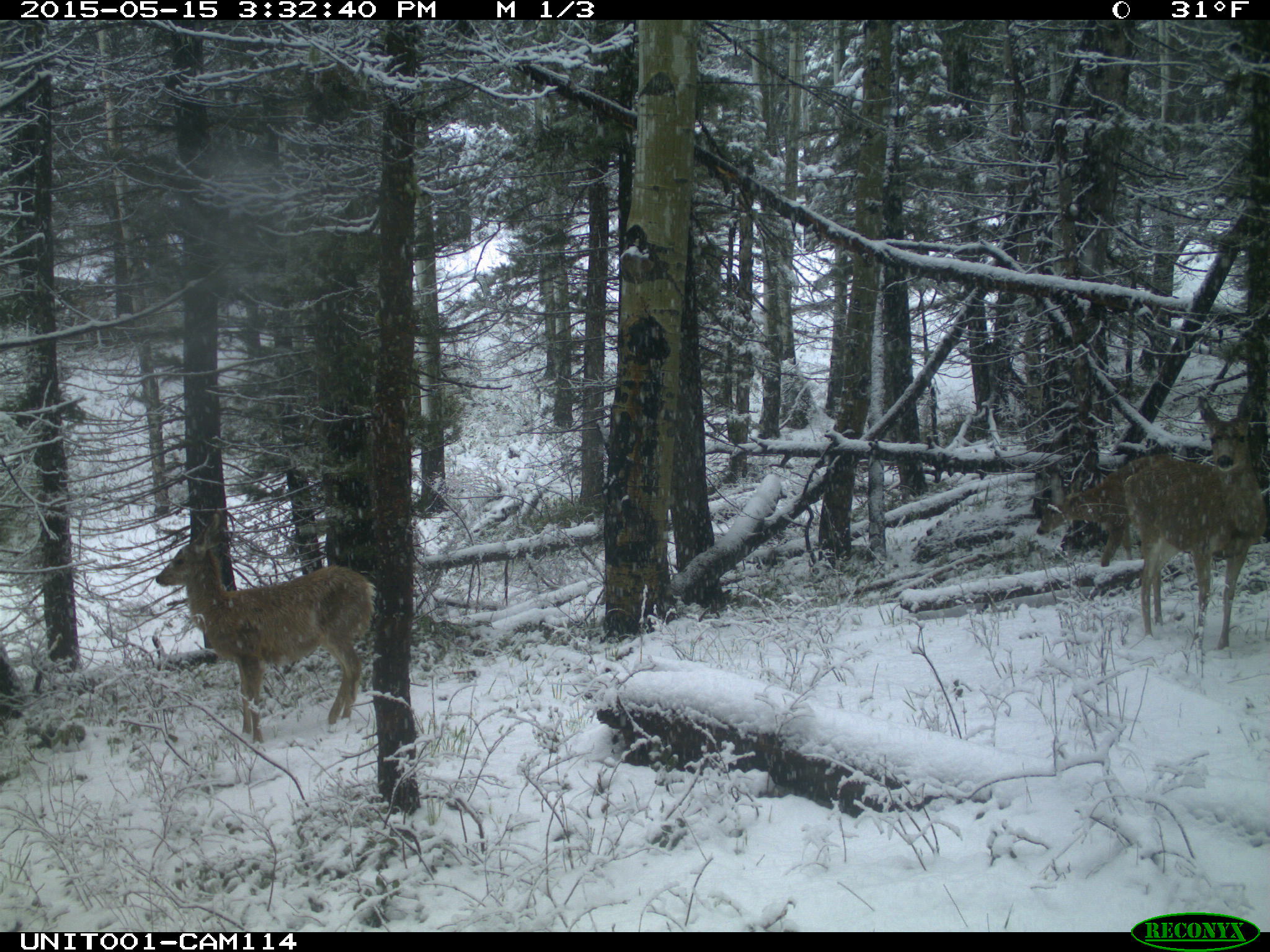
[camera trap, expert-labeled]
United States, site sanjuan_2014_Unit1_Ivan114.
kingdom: Animalia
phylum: Chordata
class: Mammalia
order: Artiodactyla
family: Cervidae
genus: Odocoileus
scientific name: Odocoileus hemionus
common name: mule deer